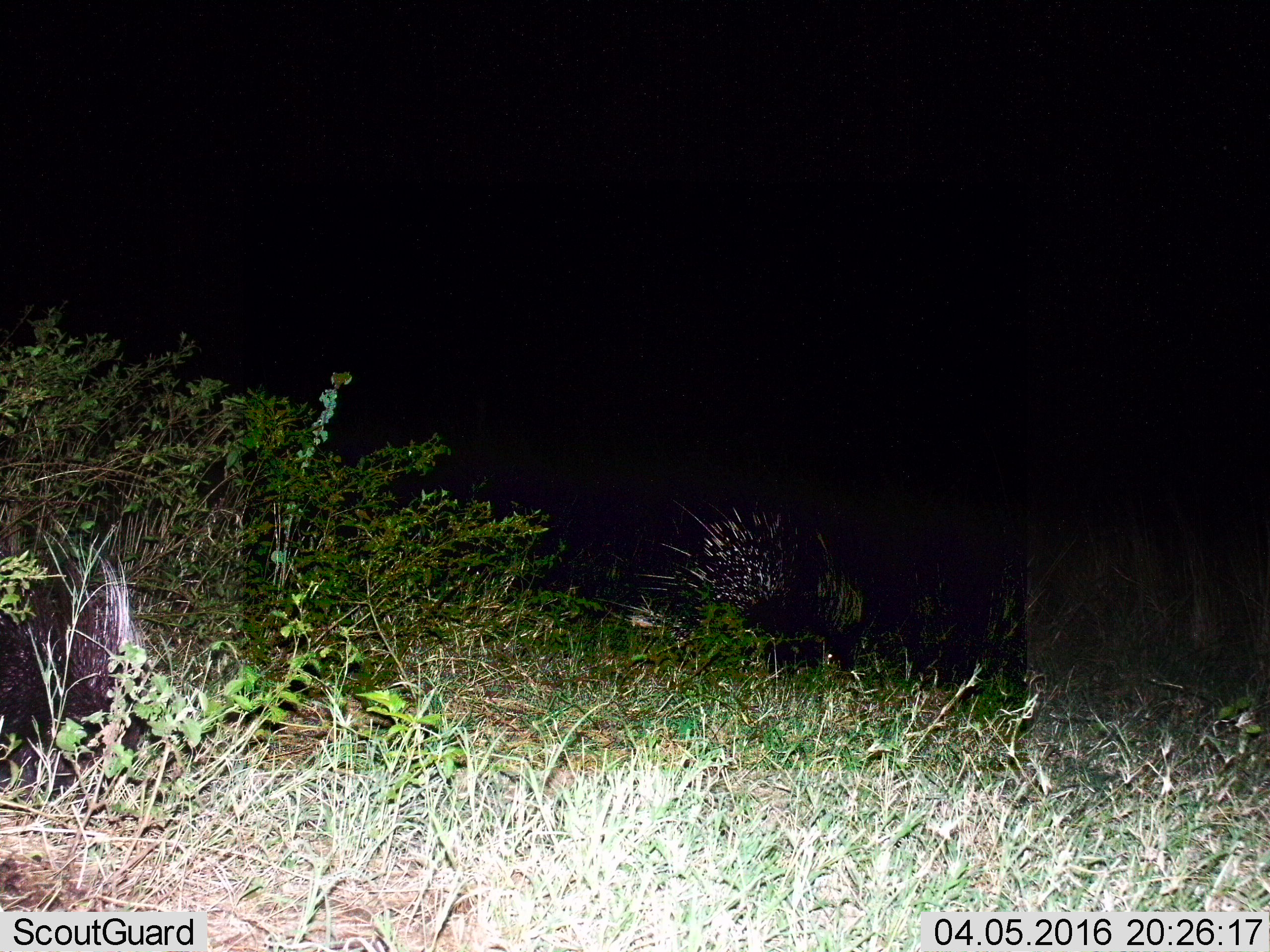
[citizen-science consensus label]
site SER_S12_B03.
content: unidentified animal